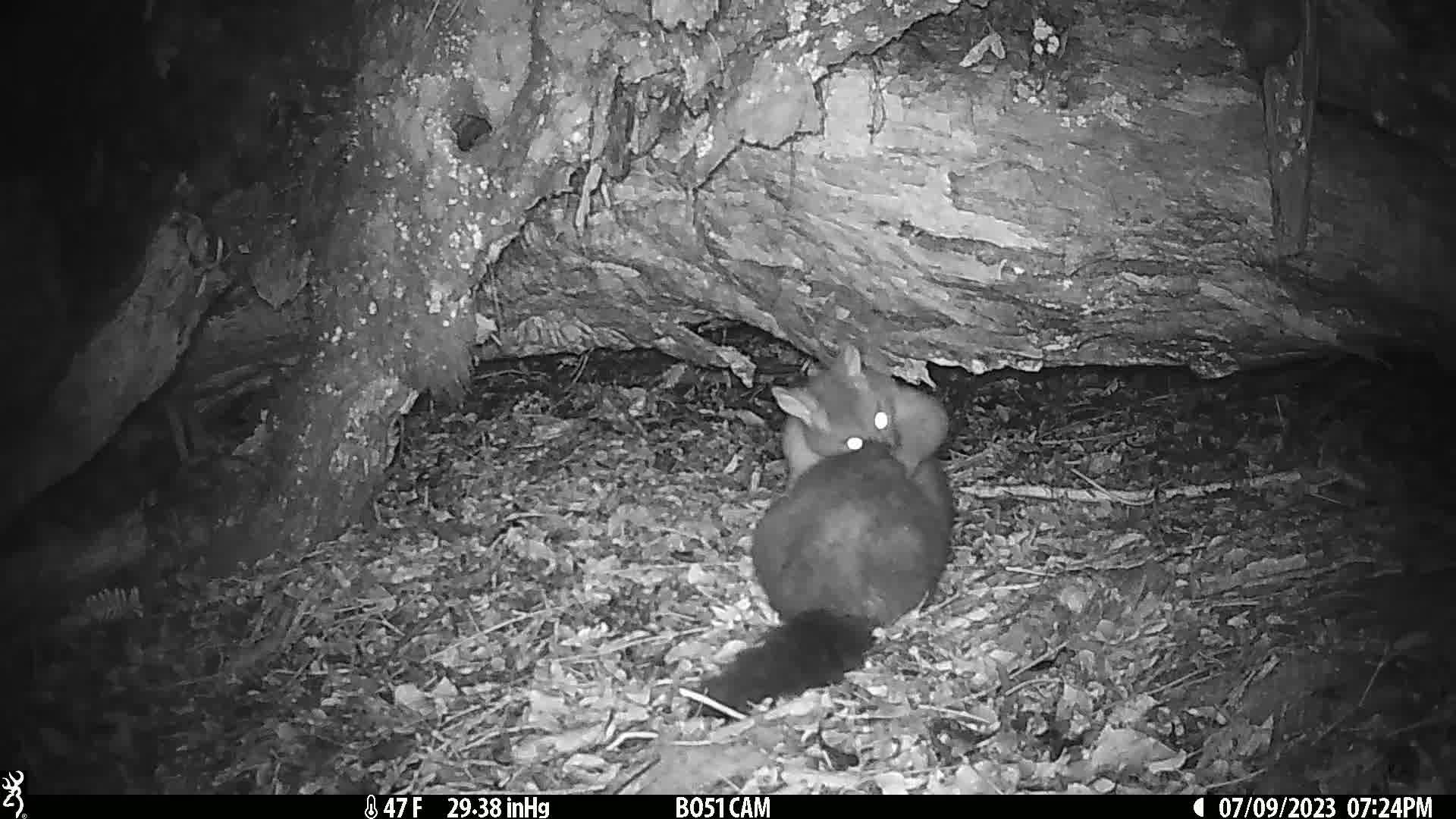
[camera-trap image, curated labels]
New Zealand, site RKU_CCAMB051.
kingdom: Animalia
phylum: Chordata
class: Mammalia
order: Diprotodontia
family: Phalangeridae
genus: Trichosurus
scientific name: Trichosurus vulpecula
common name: common brushtail possum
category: possum